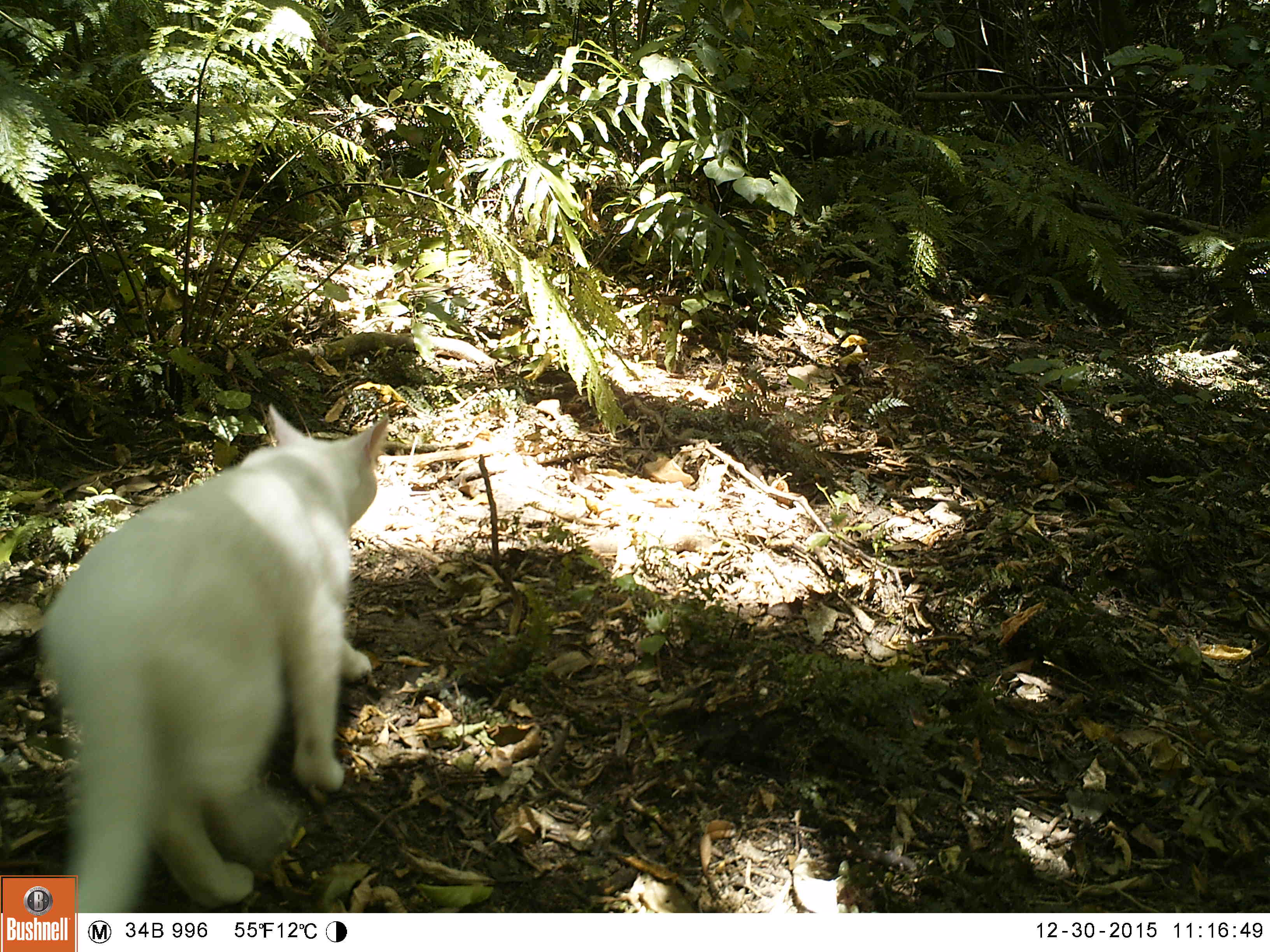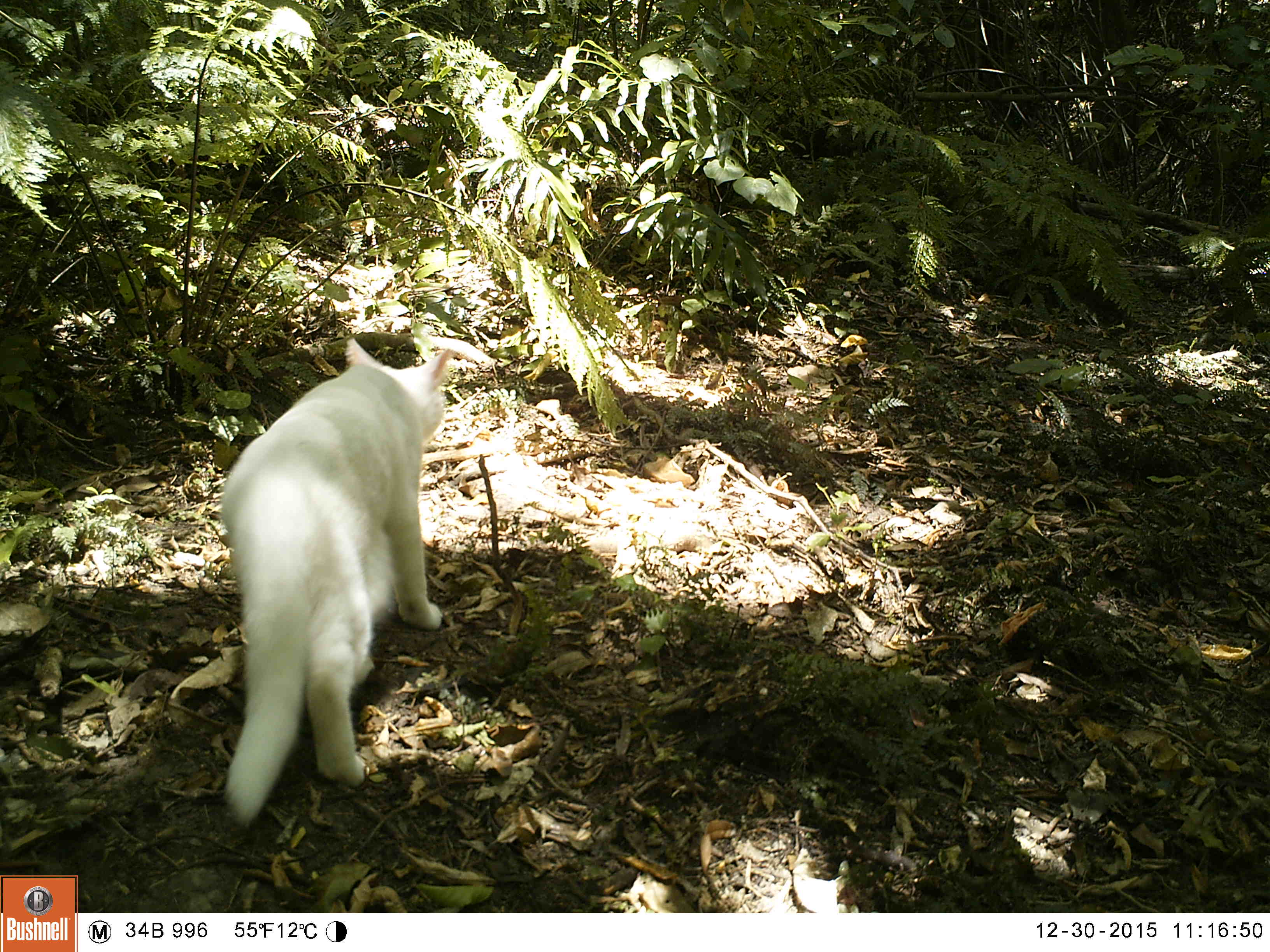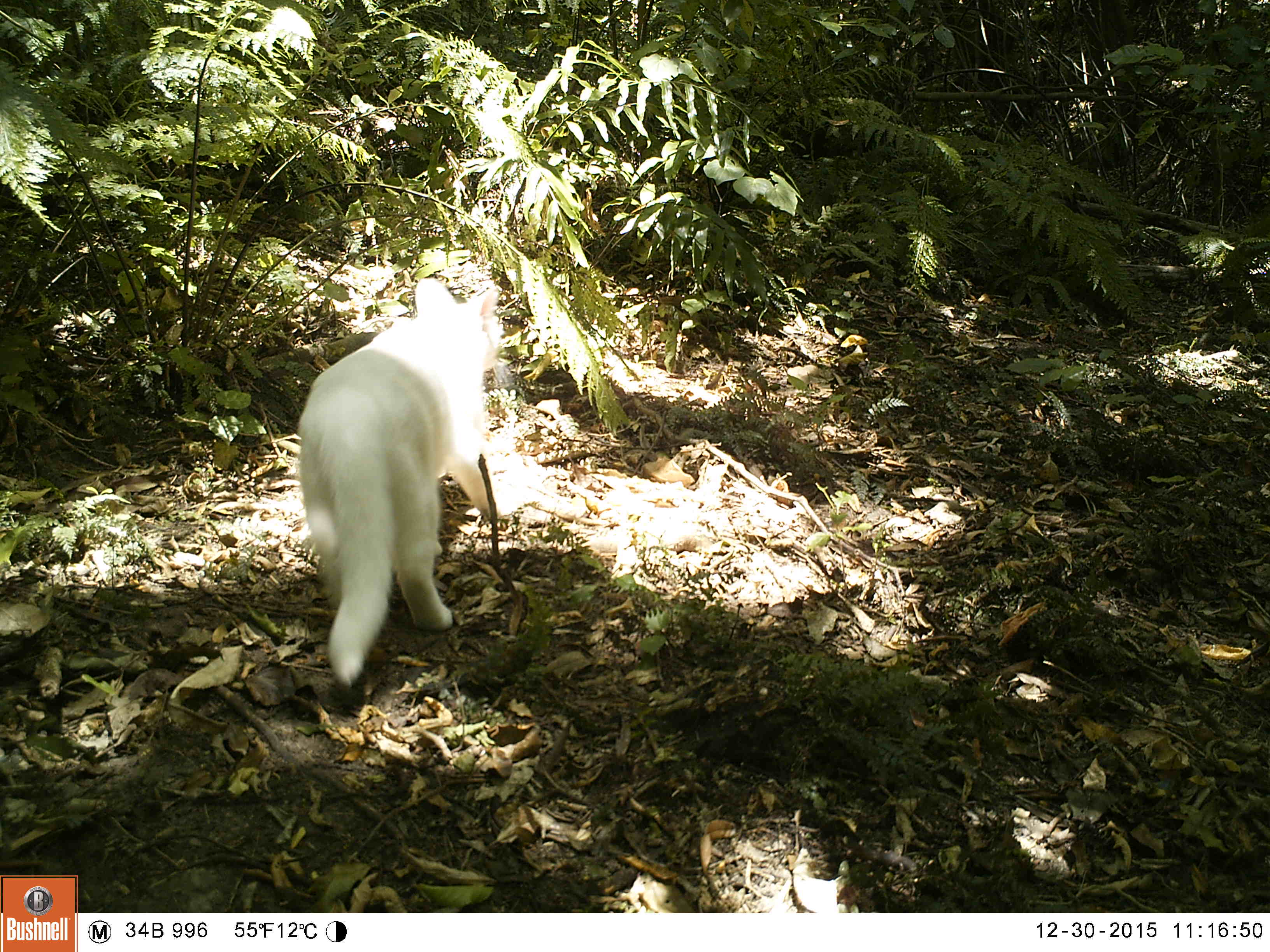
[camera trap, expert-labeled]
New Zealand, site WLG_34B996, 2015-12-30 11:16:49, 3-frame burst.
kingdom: Animalia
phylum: Chordata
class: Mammalia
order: Carnivora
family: Felidae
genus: Felis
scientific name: Felis catus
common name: domestic cat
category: cat